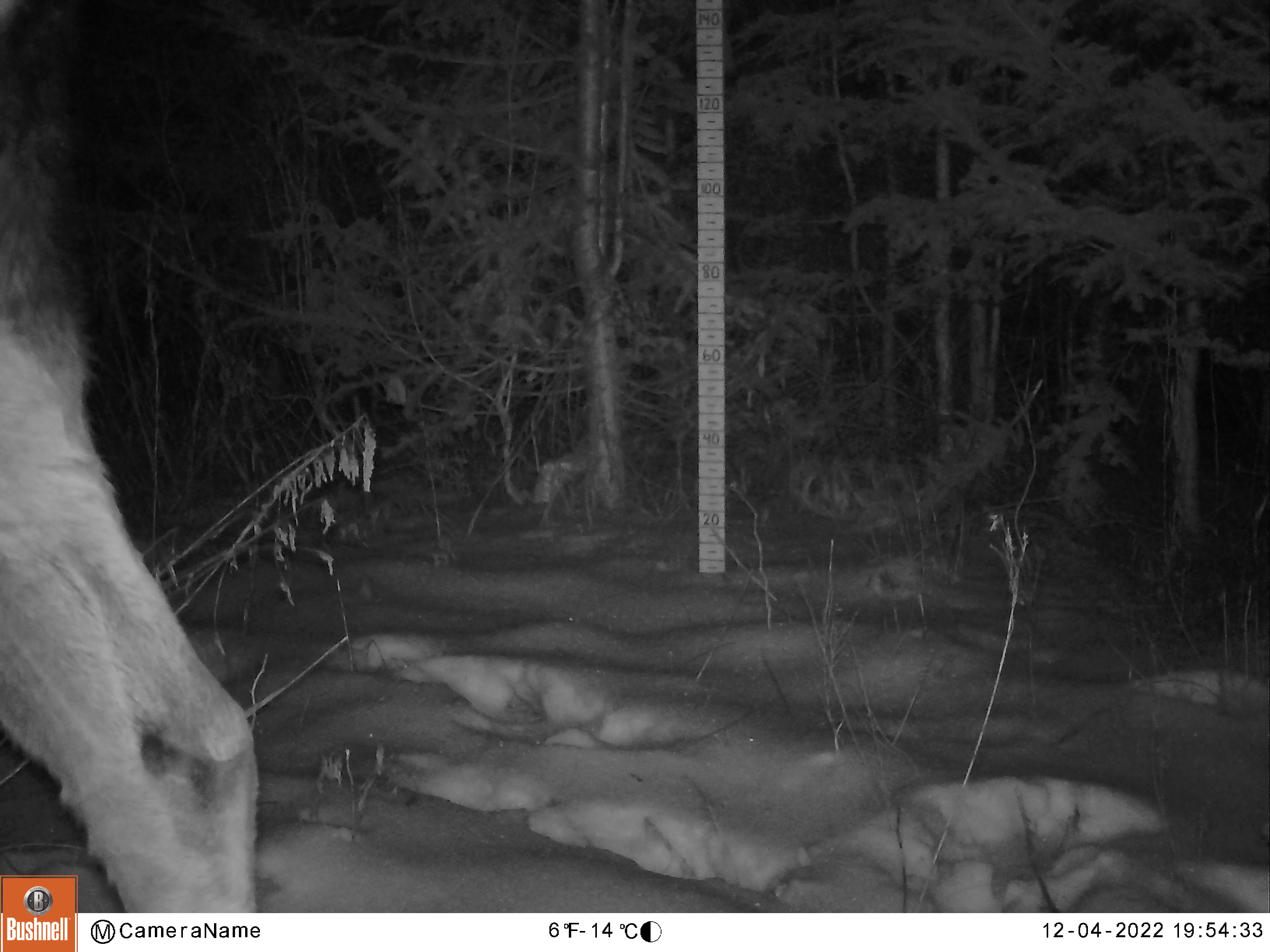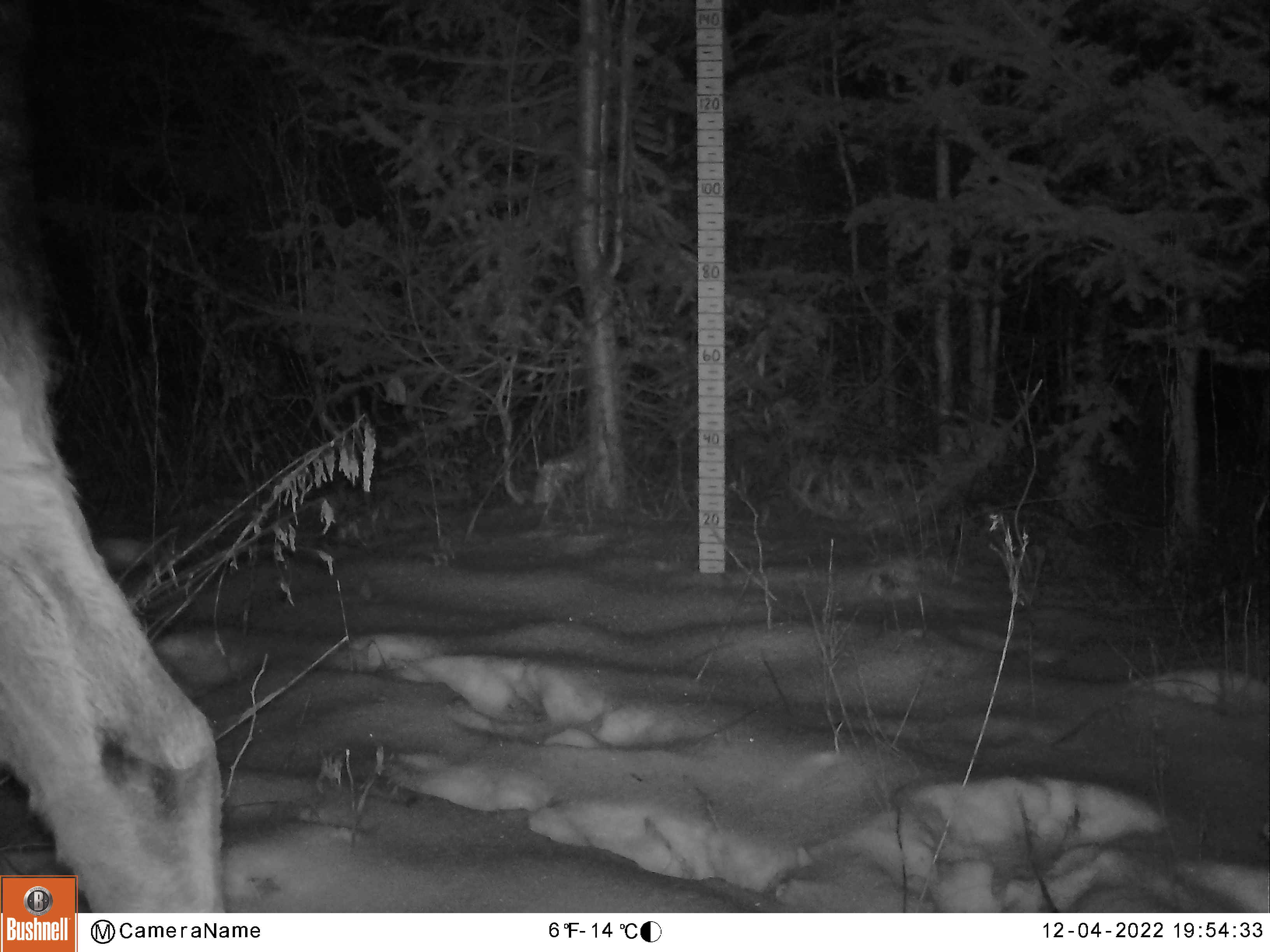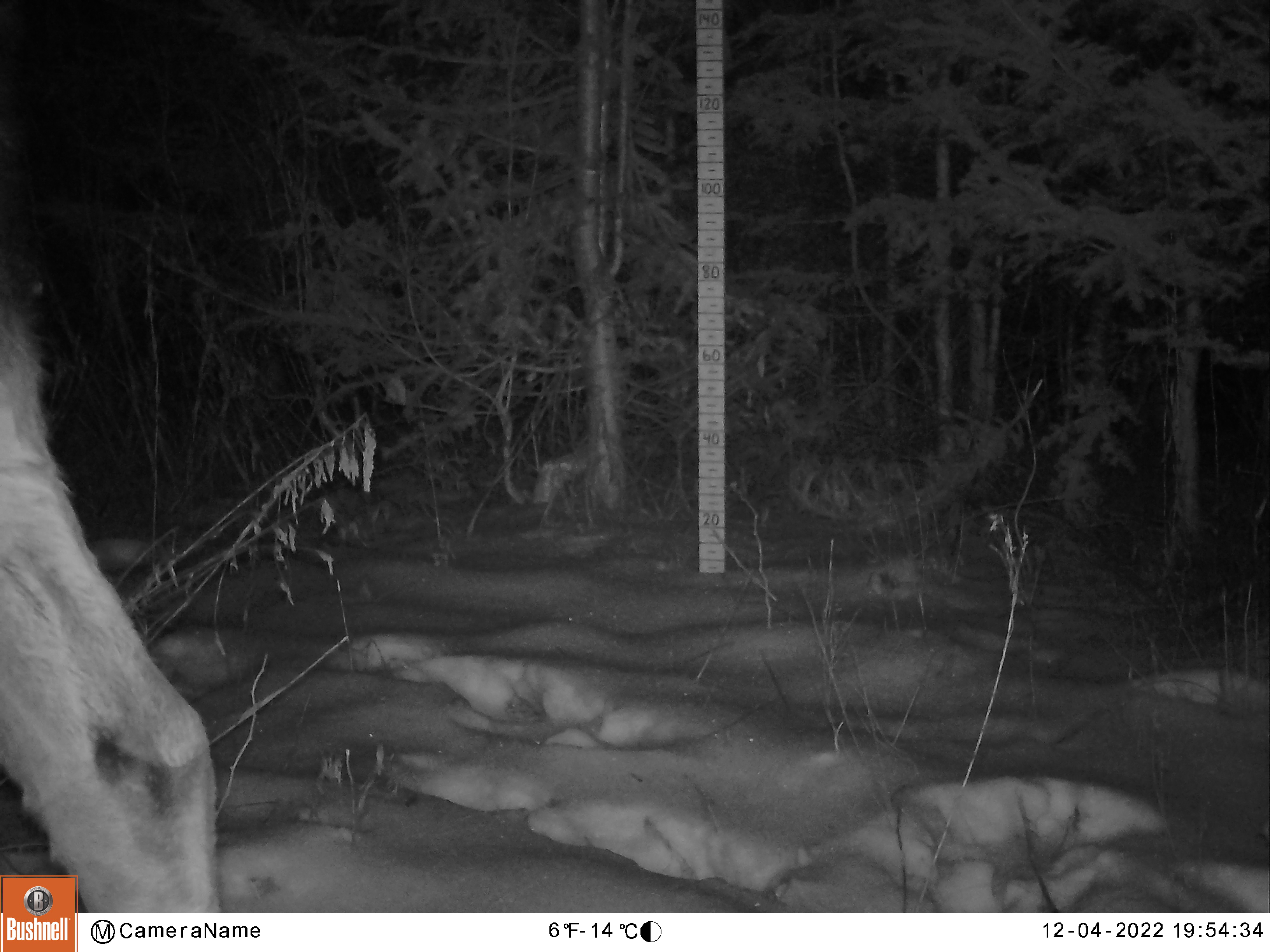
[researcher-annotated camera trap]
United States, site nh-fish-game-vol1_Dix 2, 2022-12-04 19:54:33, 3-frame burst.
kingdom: Animalia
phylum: Chordata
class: Mammalia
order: Artiodactyla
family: Cervidae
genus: Alces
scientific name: Alces alces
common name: moose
Moose (Alces alces).